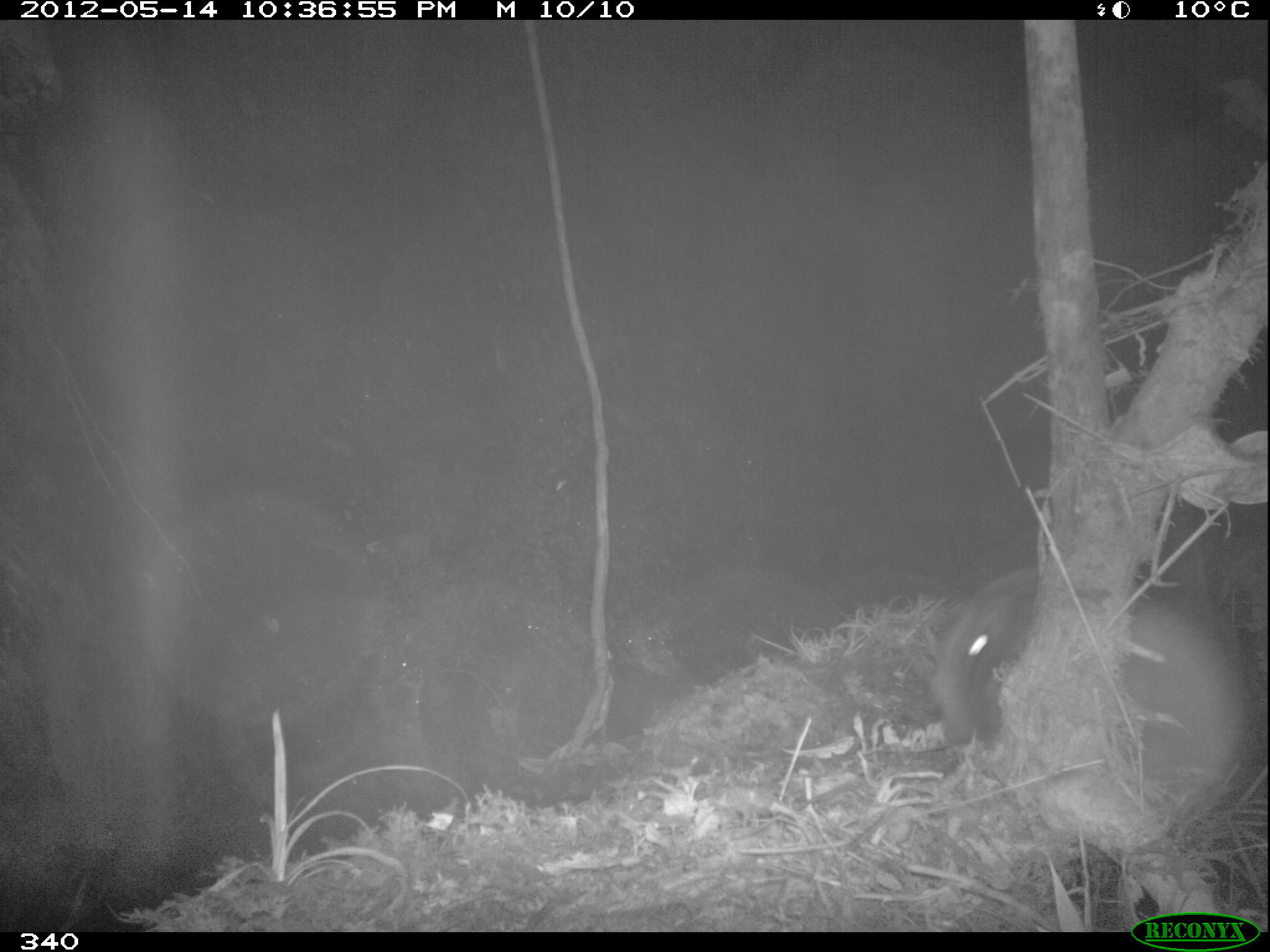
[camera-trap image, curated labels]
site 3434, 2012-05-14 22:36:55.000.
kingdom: Animalia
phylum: Chordata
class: Mammalia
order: Carnivora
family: Procyonidae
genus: Nasua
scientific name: Nasua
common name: coatis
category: unknown coati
Unknown coati (coatis) (Nasua).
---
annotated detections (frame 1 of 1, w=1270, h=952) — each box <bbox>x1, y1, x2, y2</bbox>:
unknown coati: <bbox>927, 566, 1041, 759</bbox>